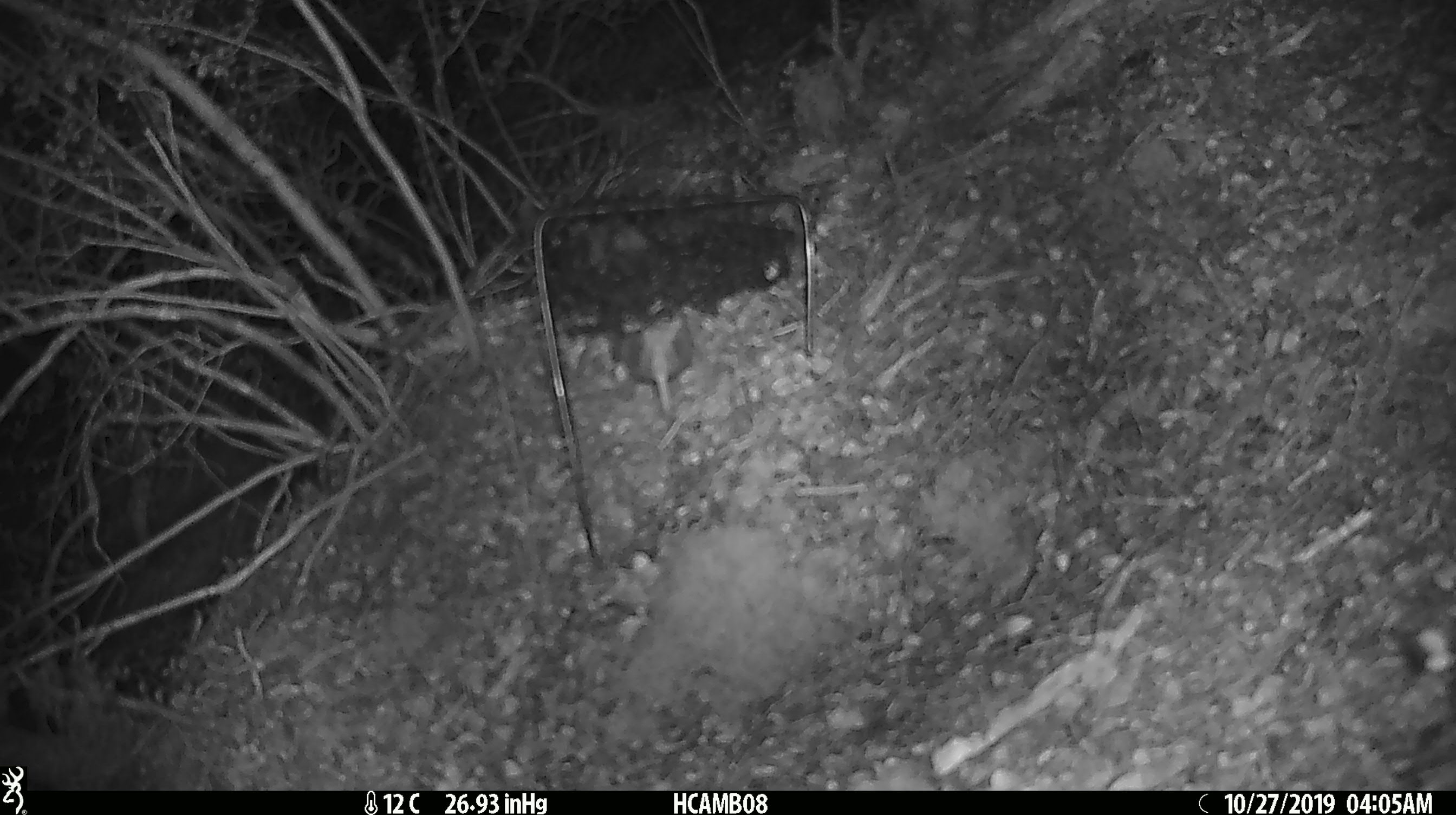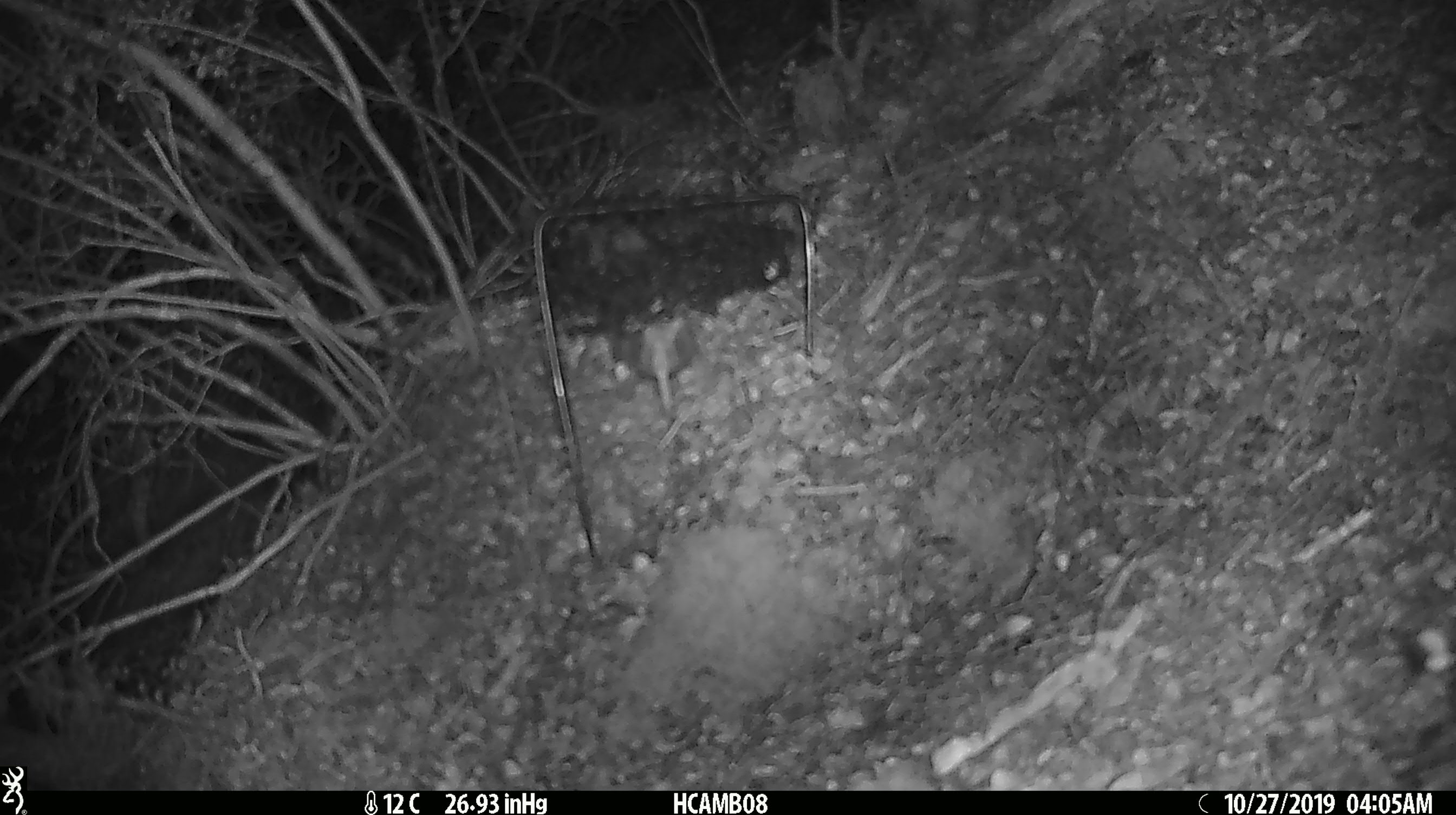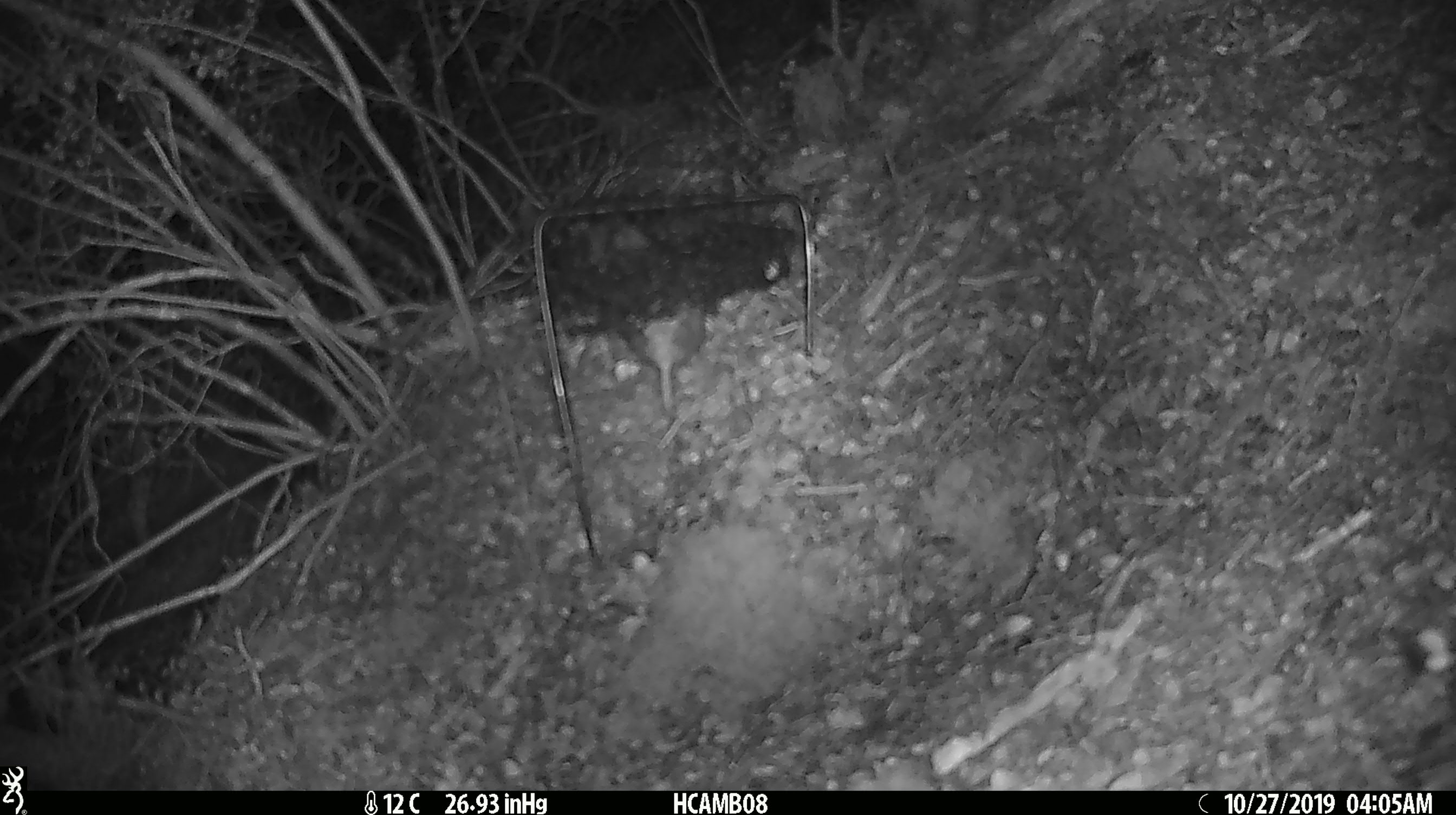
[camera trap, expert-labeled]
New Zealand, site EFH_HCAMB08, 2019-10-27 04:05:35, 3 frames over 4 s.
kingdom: Animalia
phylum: Chordata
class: Mammalia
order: Rodentia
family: Muridae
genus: Mus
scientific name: Mus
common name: mouse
Mouse (Mus).